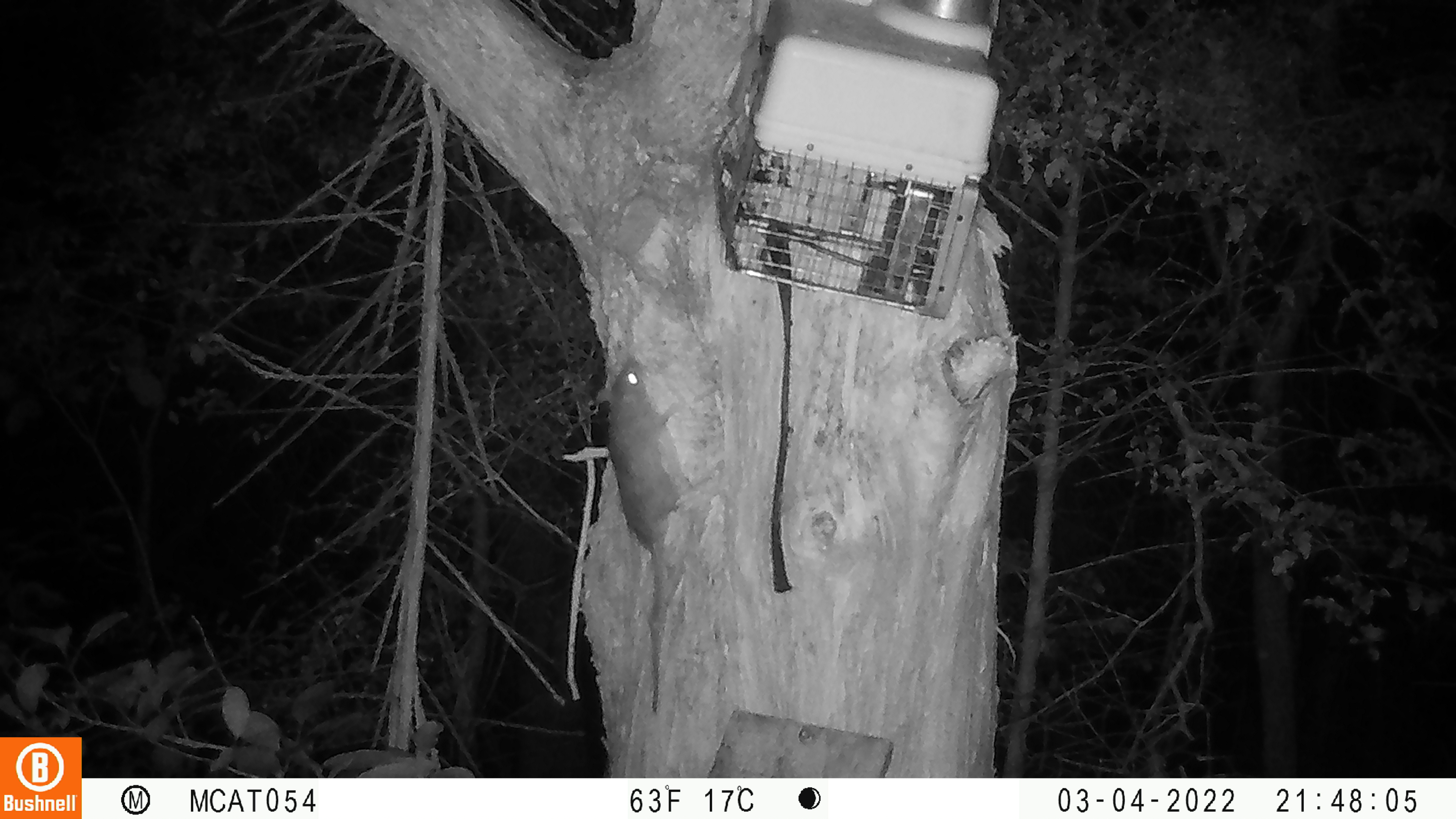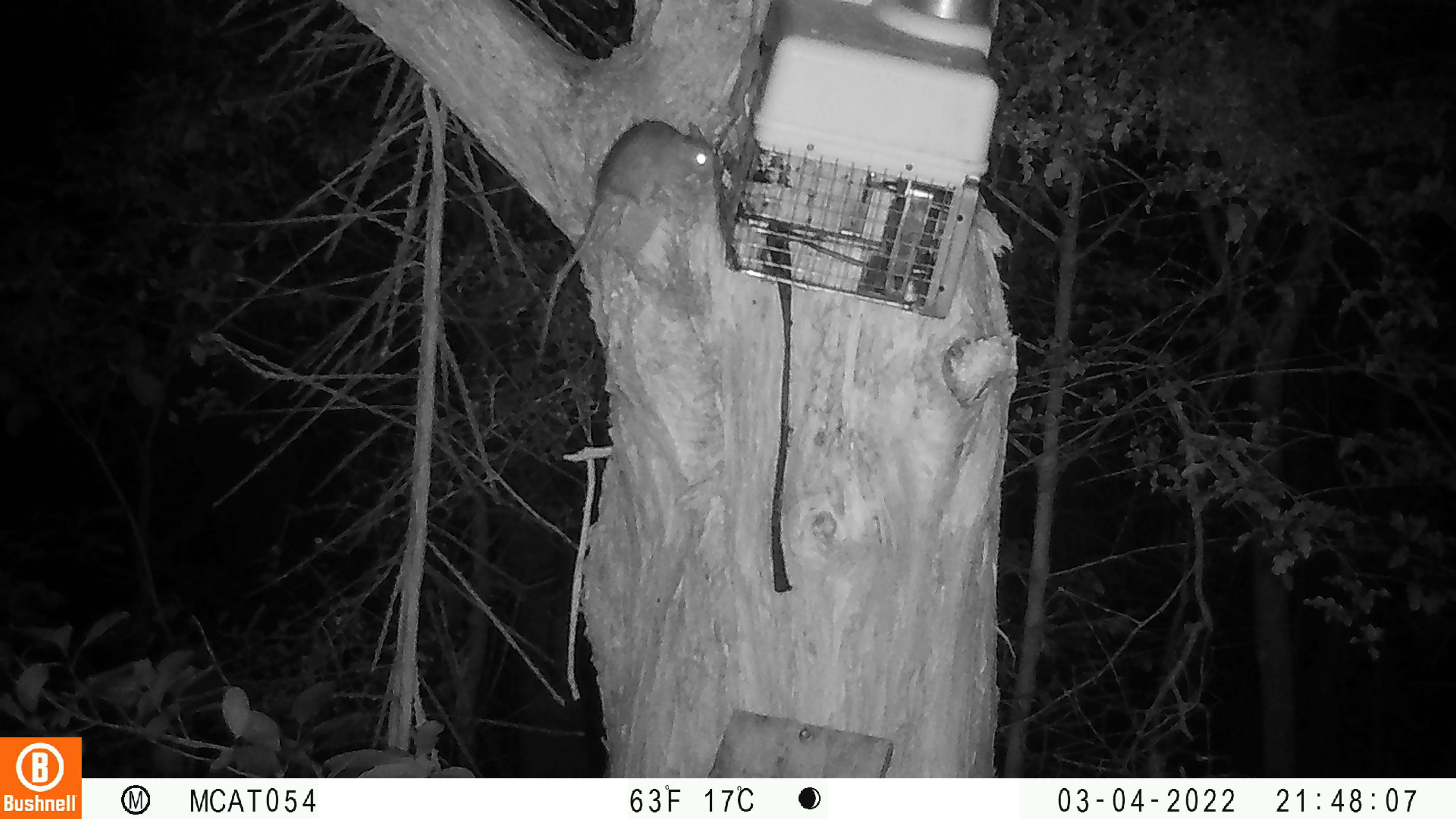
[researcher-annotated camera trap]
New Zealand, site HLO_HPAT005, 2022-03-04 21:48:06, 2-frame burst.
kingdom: Animalia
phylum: Chordata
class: Mammalia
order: Rodentia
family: Muridae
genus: Rattus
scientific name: Rattus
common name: rat